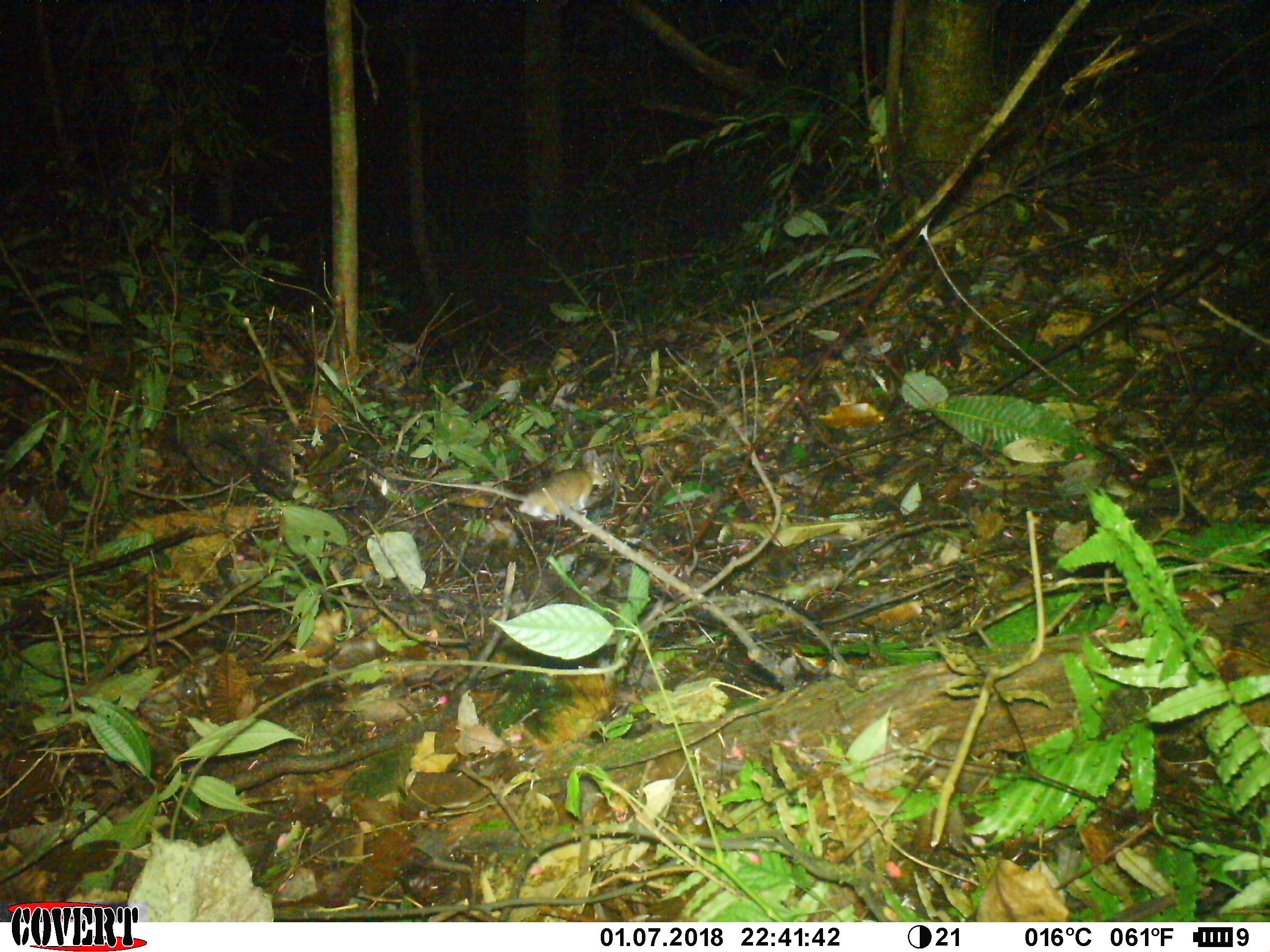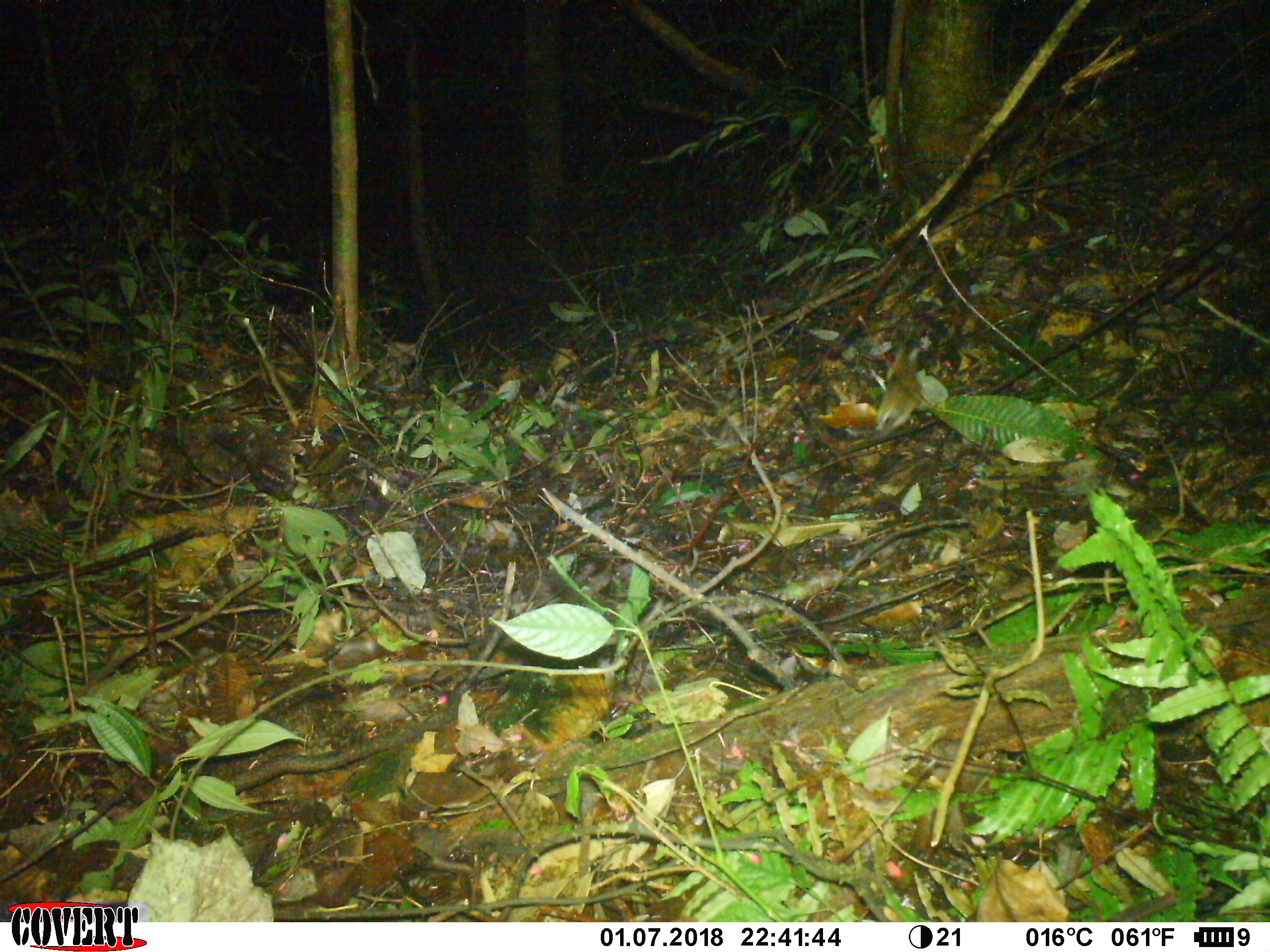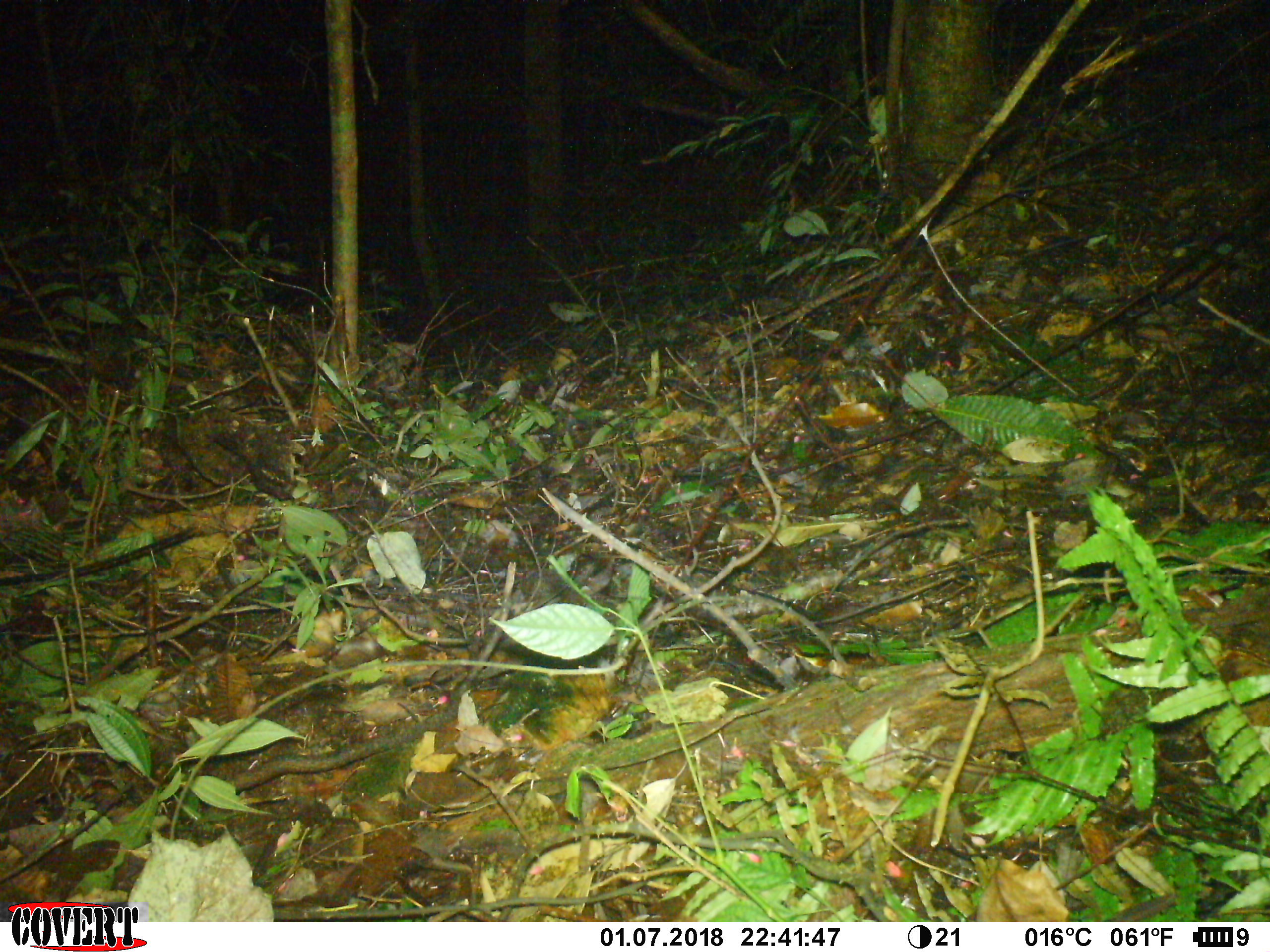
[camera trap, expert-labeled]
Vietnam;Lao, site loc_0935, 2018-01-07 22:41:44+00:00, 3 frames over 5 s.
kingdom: Animalia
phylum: Chordata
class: Mammalia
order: Rodentia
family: Muridae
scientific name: Muridae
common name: old-world mice and rats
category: unidentified murid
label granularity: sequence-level